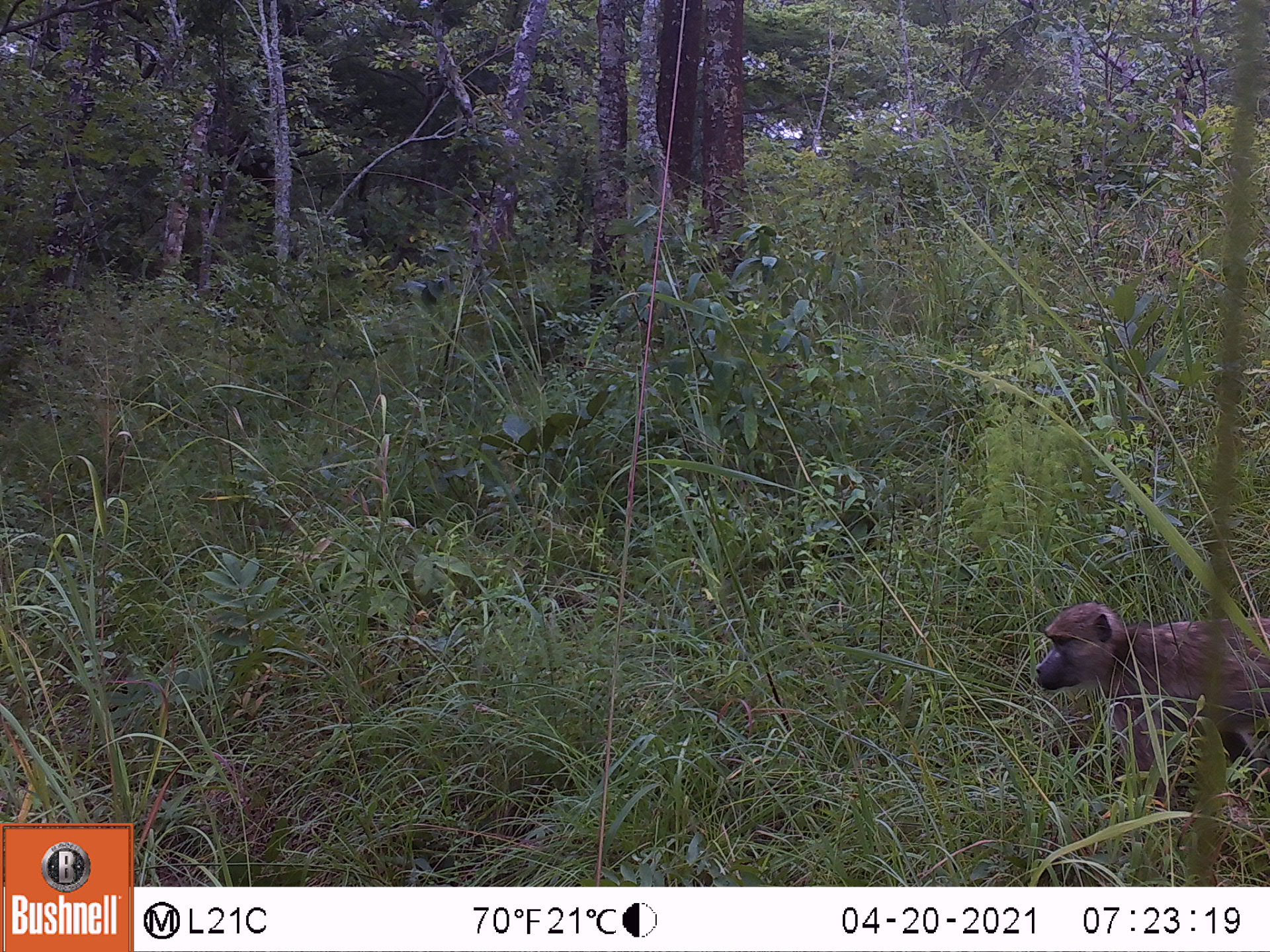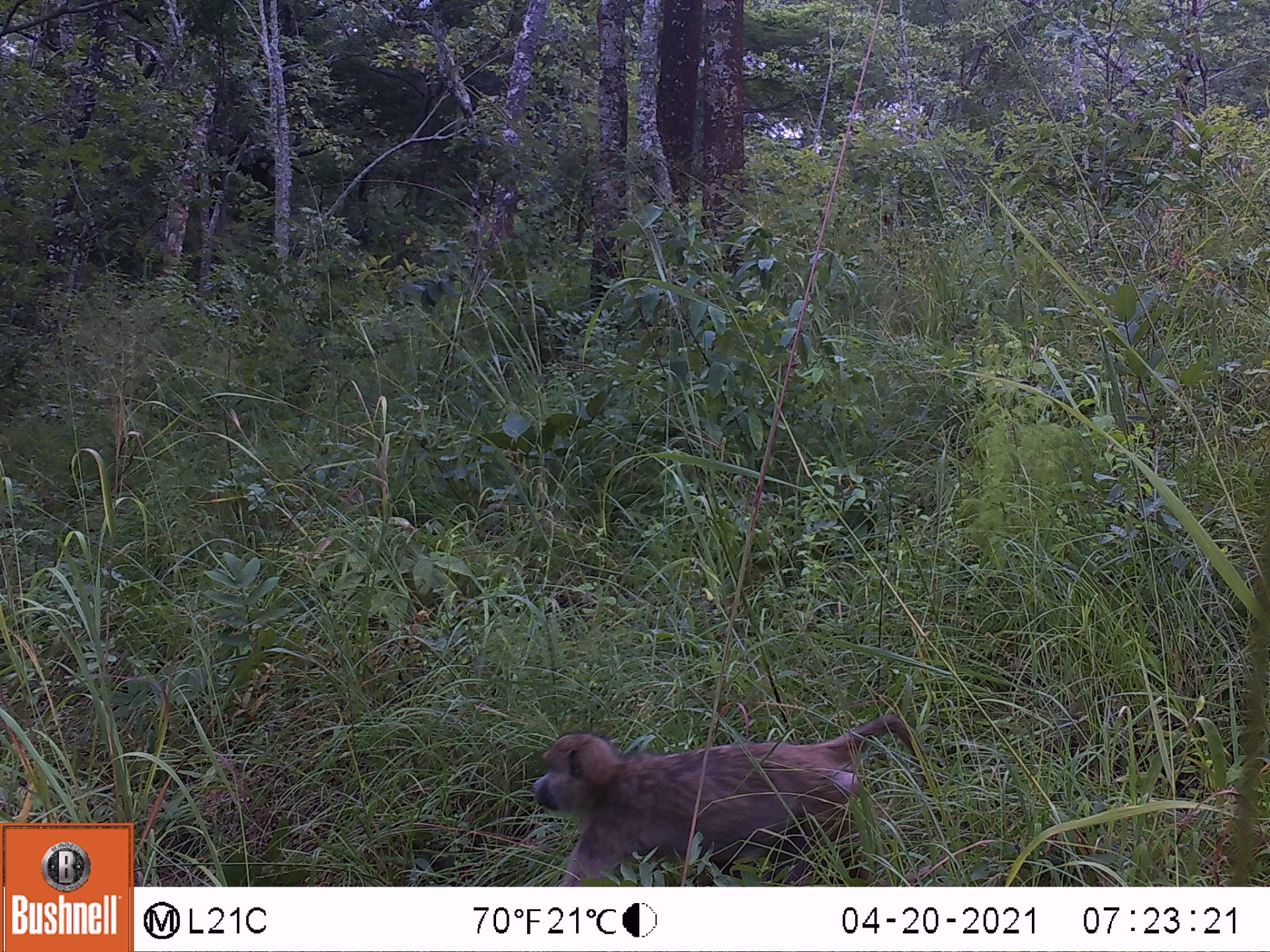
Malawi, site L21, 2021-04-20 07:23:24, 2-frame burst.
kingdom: Animalia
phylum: Chordata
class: Mammalia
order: Primates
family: Cercopithecidae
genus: Papio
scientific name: Papio cynocephalus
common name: yellow baboon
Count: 1.